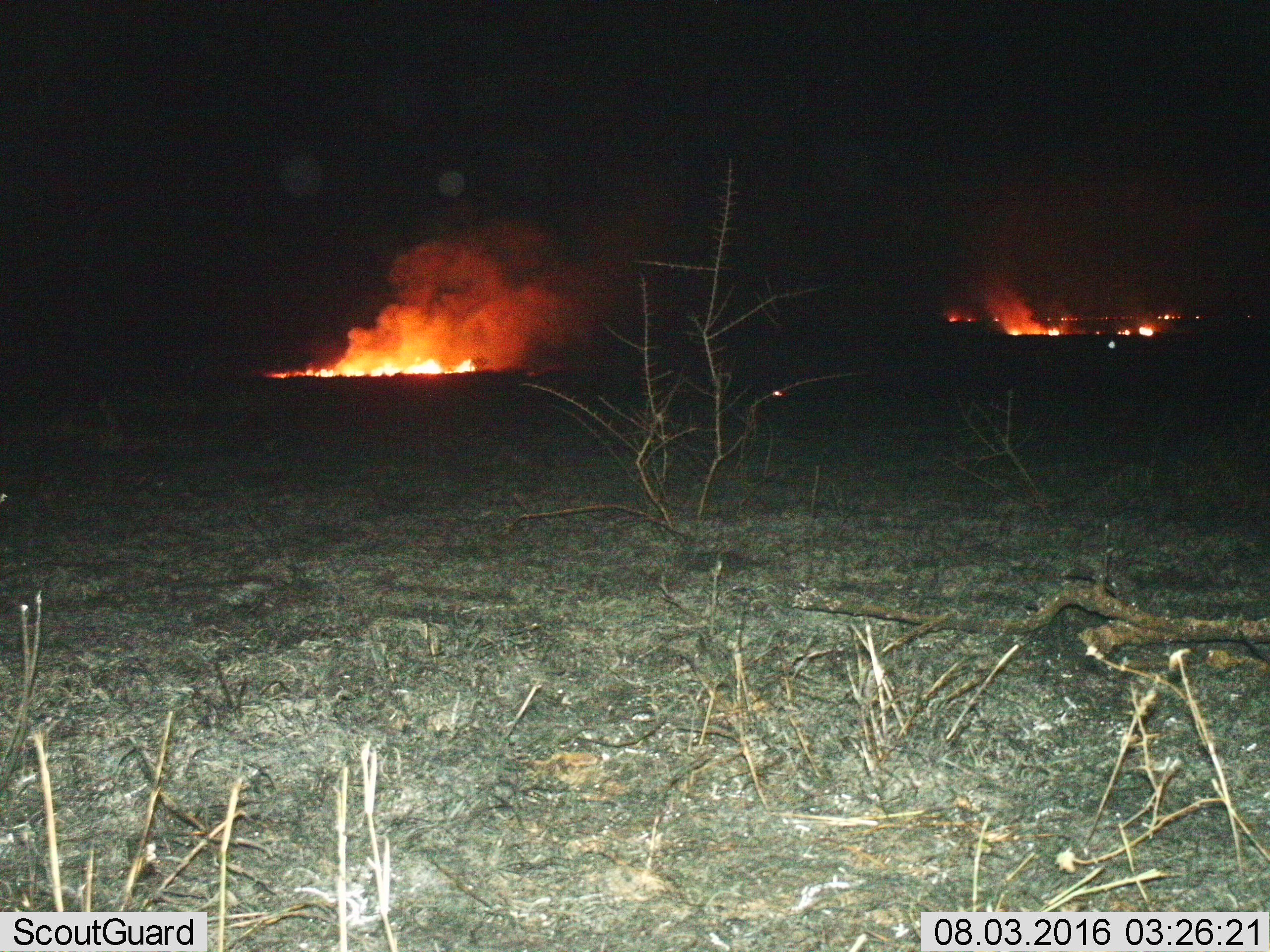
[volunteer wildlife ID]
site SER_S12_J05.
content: unidentified animal